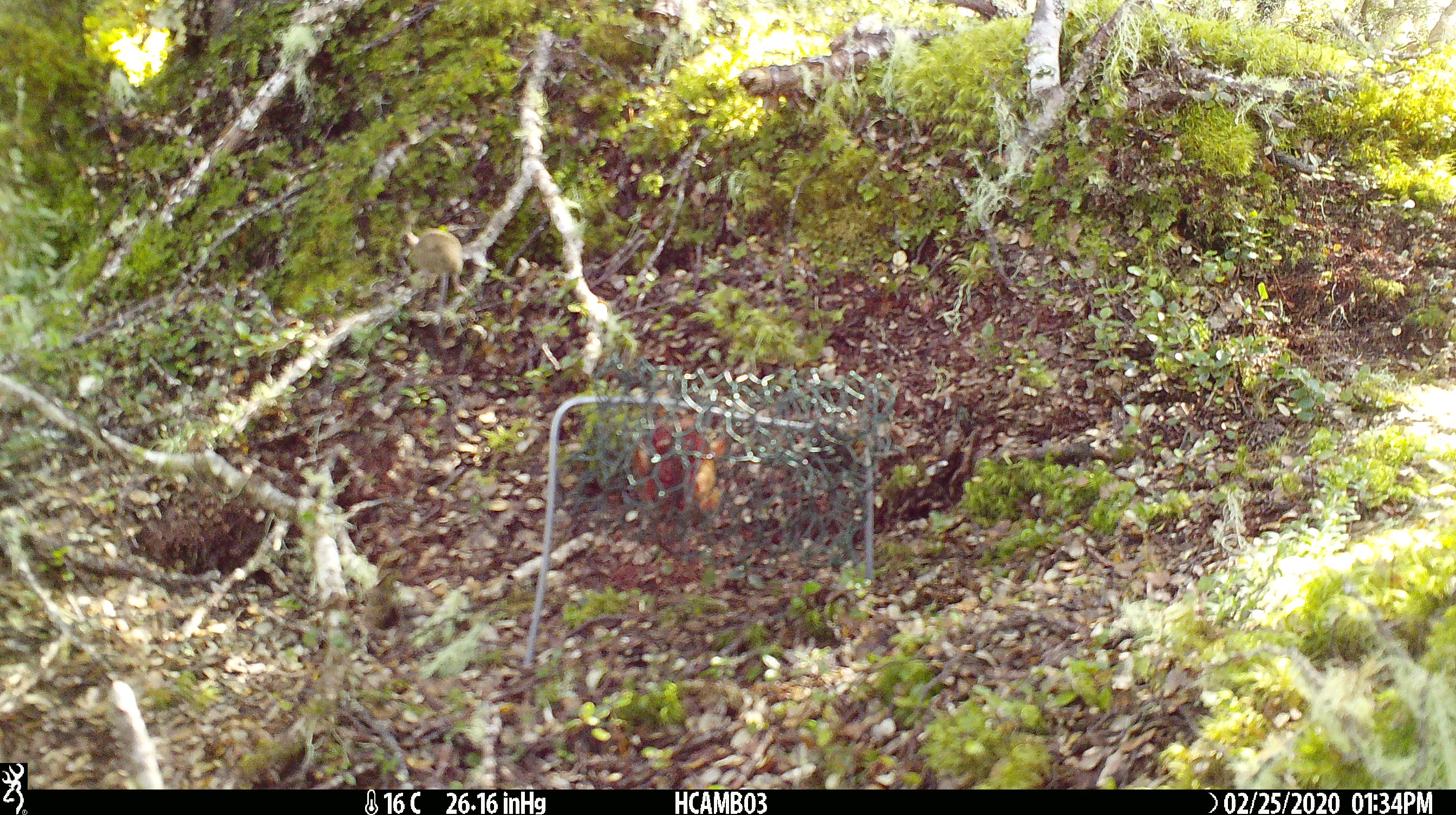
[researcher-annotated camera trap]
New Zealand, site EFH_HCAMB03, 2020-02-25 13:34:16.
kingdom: Animalia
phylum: Chordata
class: Mammalia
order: Rodentia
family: Muridae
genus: Mus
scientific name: Mus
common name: mouse